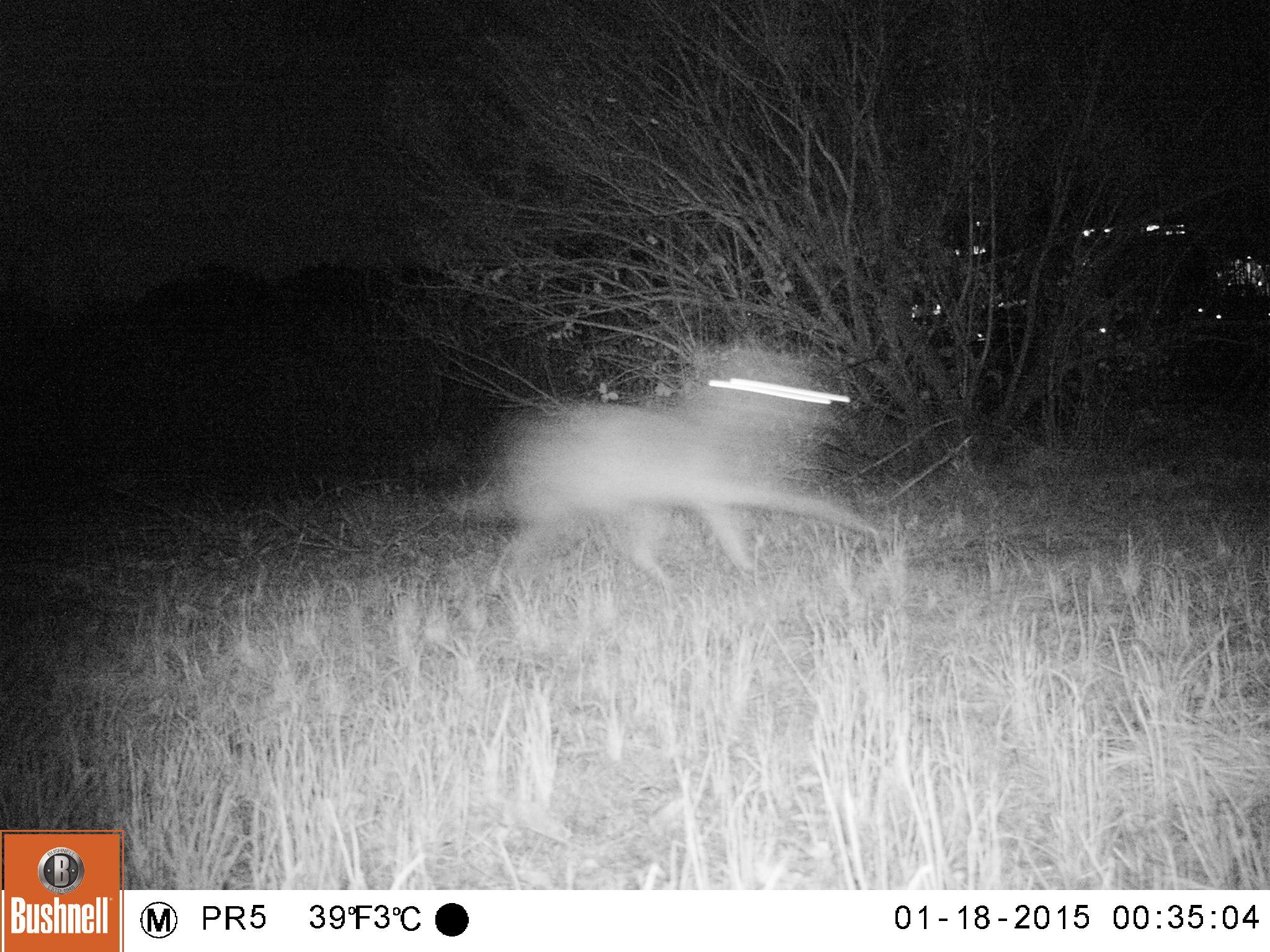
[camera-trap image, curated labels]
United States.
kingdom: Animalia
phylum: Chordata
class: Mammalia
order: Carnivora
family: Canidae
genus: Canis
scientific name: Canis latrans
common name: coyote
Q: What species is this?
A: Coyote (Canis latrans).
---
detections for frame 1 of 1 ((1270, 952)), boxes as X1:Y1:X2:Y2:
Coyote: 447:318:886:644